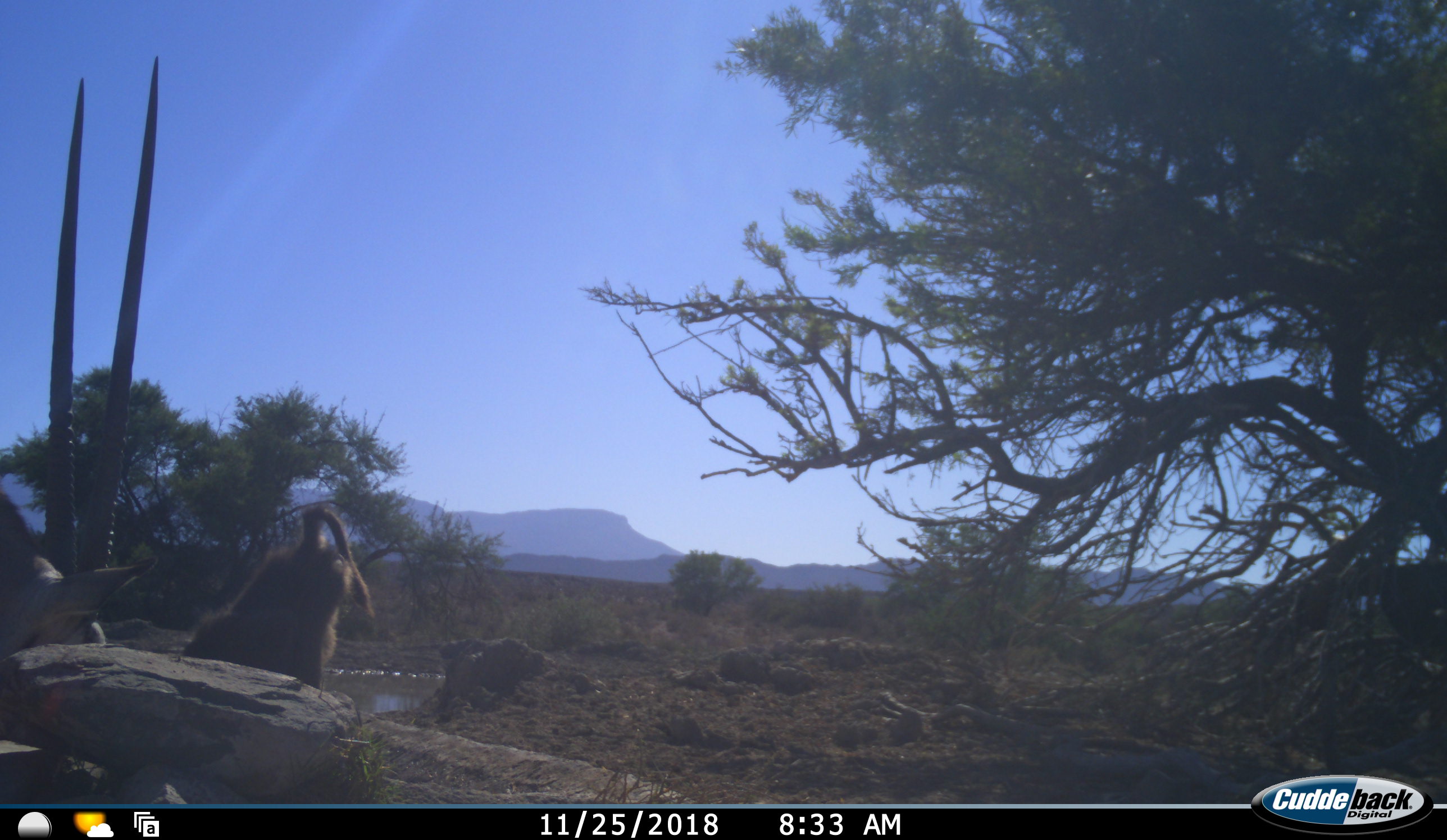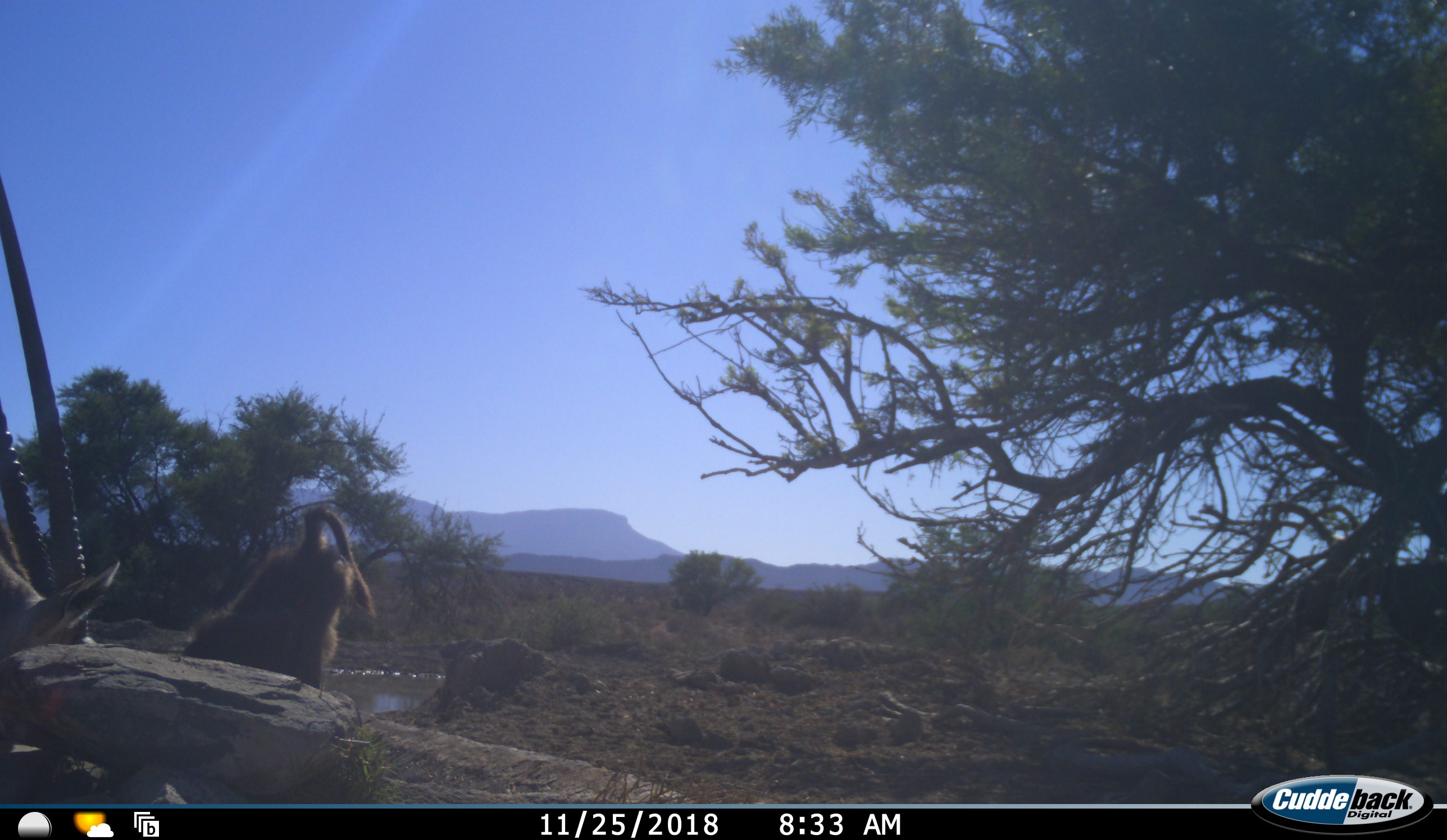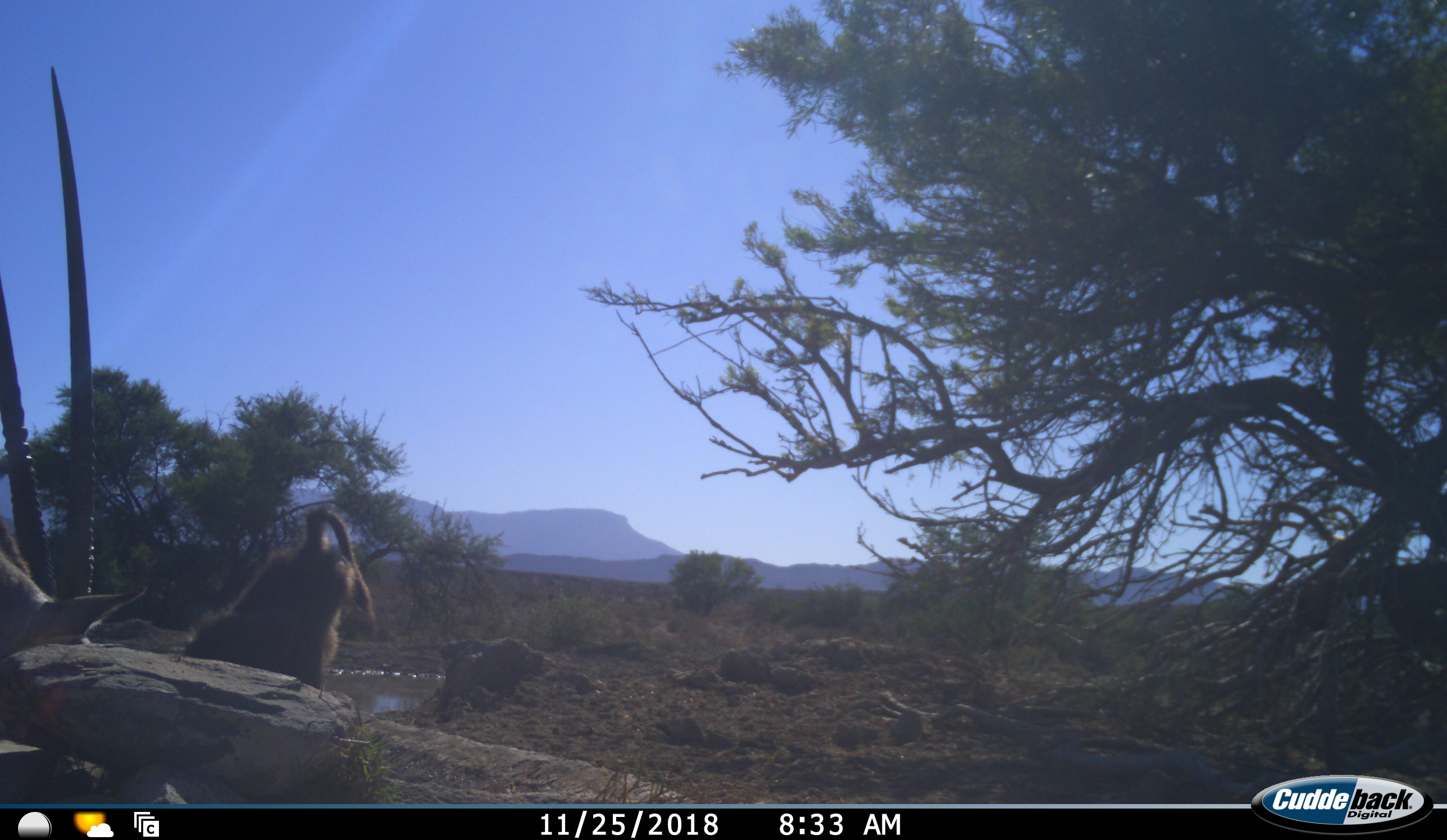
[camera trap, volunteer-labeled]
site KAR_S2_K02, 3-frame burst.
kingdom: Animalia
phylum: Chordata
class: Mammalia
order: Primates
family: Cercopithecidae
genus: Papio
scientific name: Papio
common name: baboon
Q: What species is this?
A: Baboon (Papio).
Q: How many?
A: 1.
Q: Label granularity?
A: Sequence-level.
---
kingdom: Animalia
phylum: Chordata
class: Mammalia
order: Artiodactyla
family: Bovidae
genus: Oryx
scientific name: Oryx gazella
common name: gemsbok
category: oryx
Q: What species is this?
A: Oryx (gemsbok) (Oryx gazella).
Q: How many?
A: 1.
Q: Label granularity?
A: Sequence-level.